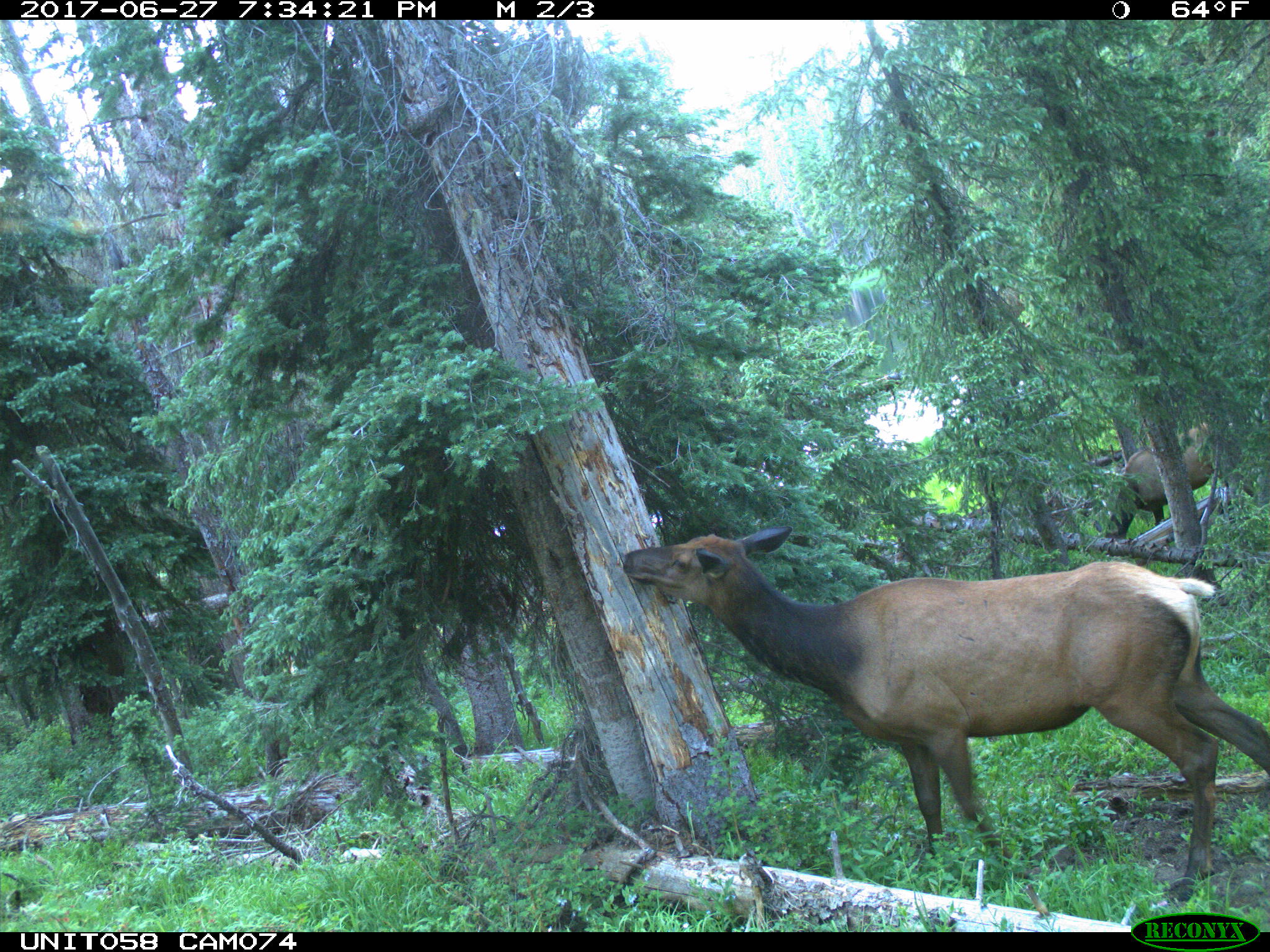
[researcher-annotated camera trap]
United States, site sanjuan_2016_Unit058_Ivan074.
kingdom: Animalia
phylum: Chordata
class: Mammalia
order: Artiodactyla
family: Cervidae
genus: Cervus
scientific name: Cervus elaphus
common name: red deer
Cervus elaphus (red deer).